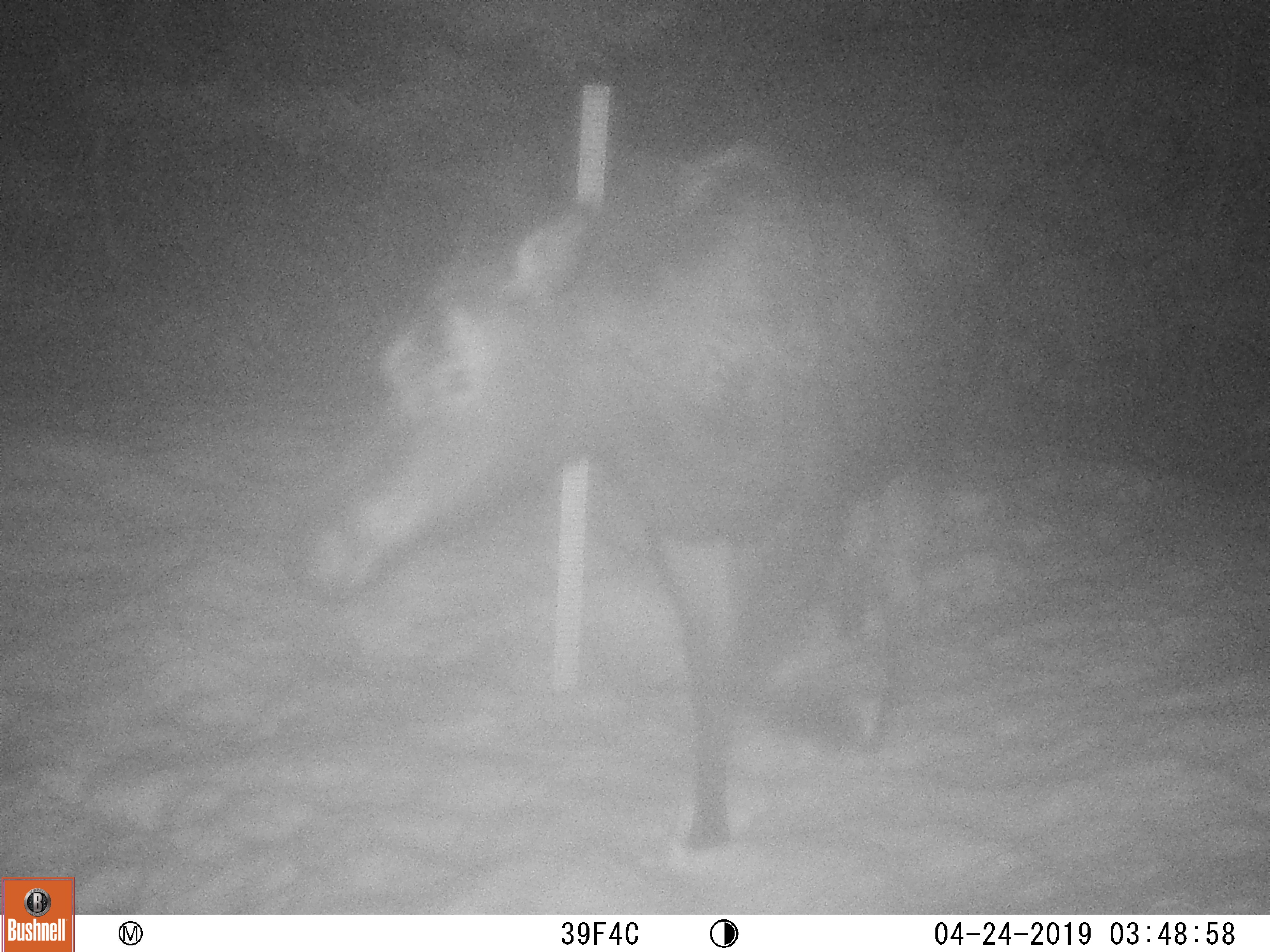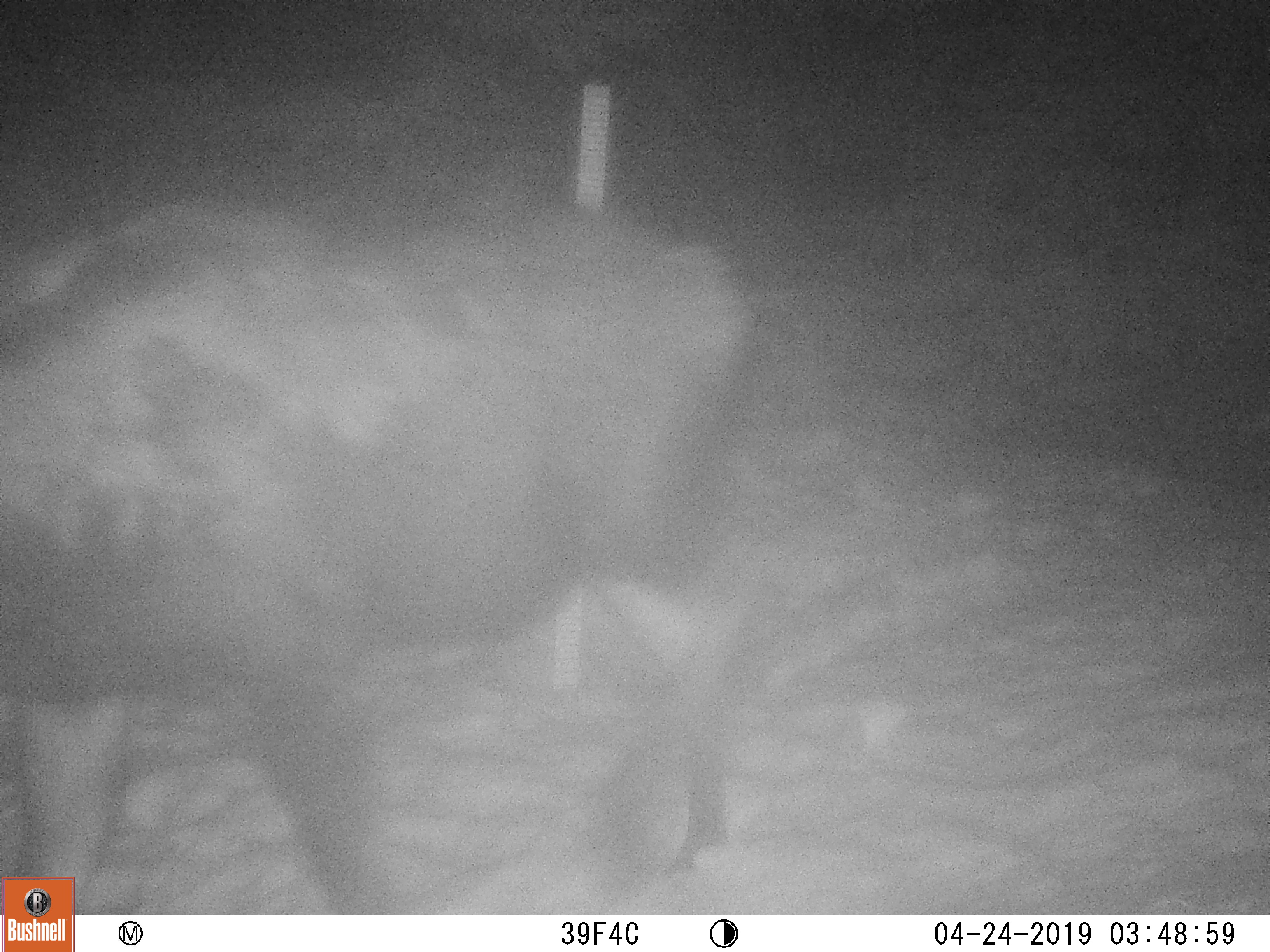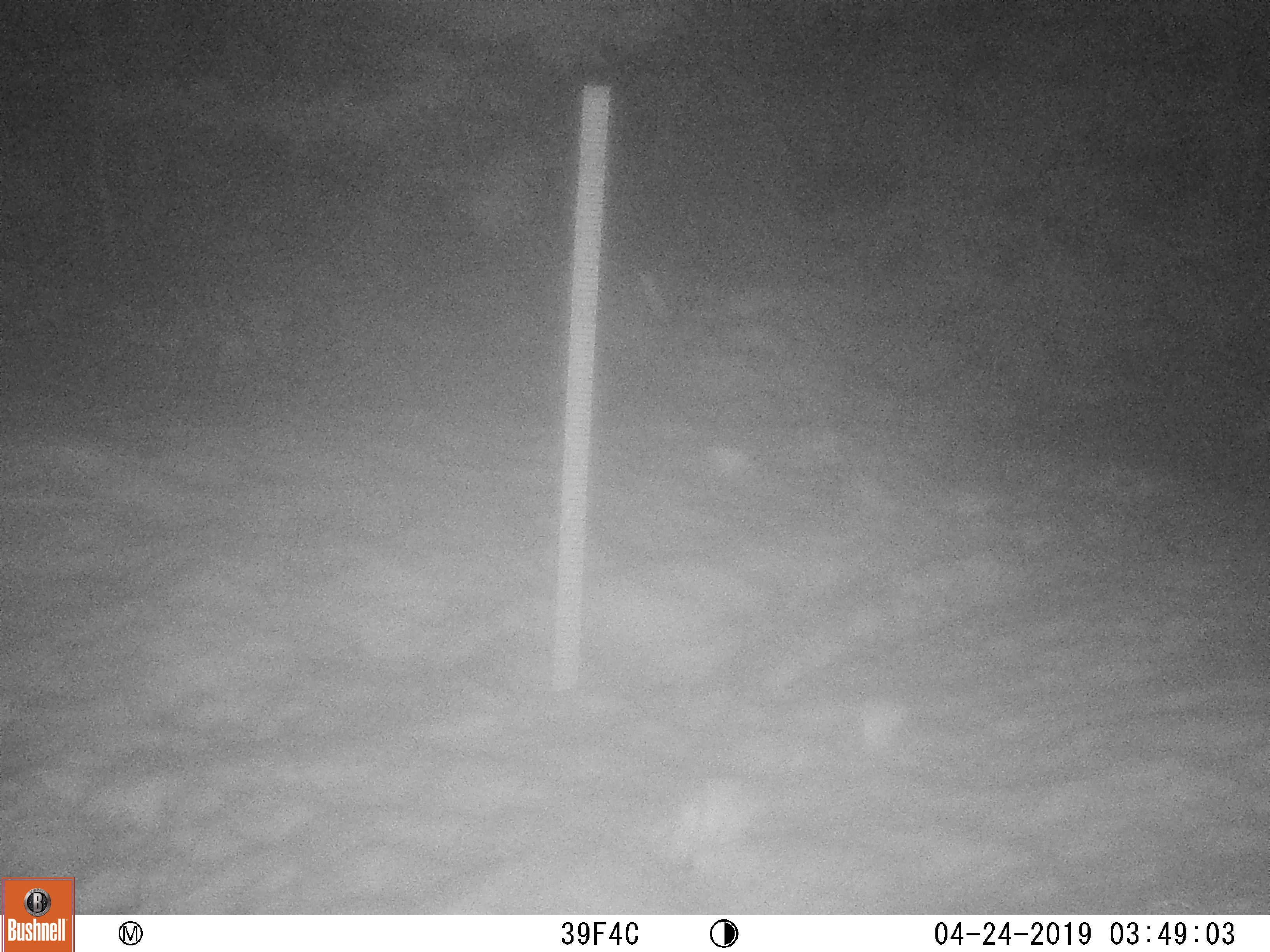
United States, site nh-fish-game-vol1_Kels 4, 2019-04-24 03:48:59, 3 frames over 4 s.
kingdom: Animalia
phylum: Chordata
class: Mammalia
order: Artiodactyla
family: Cervidae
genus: Alces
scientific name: Alces alces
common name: moose